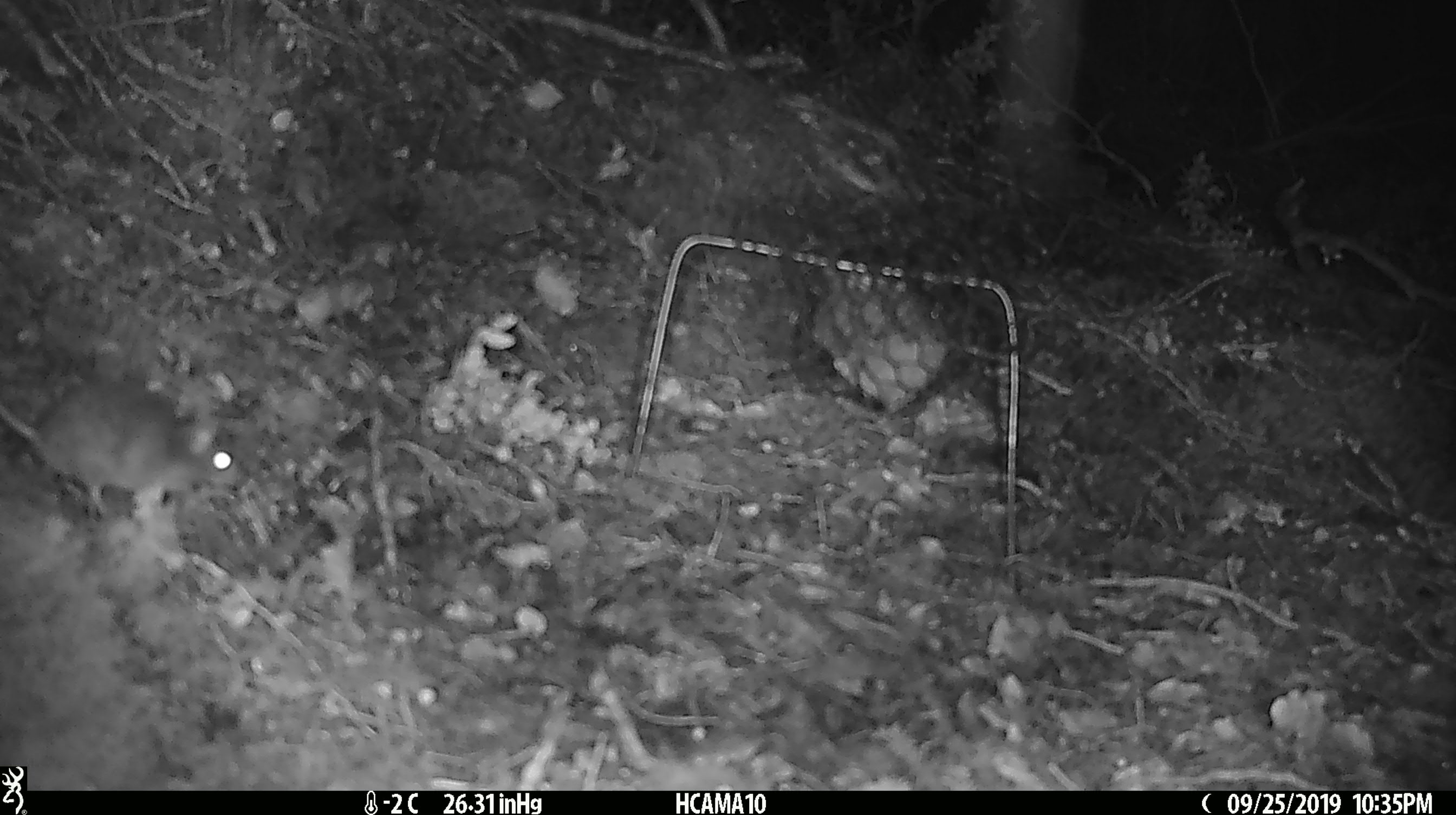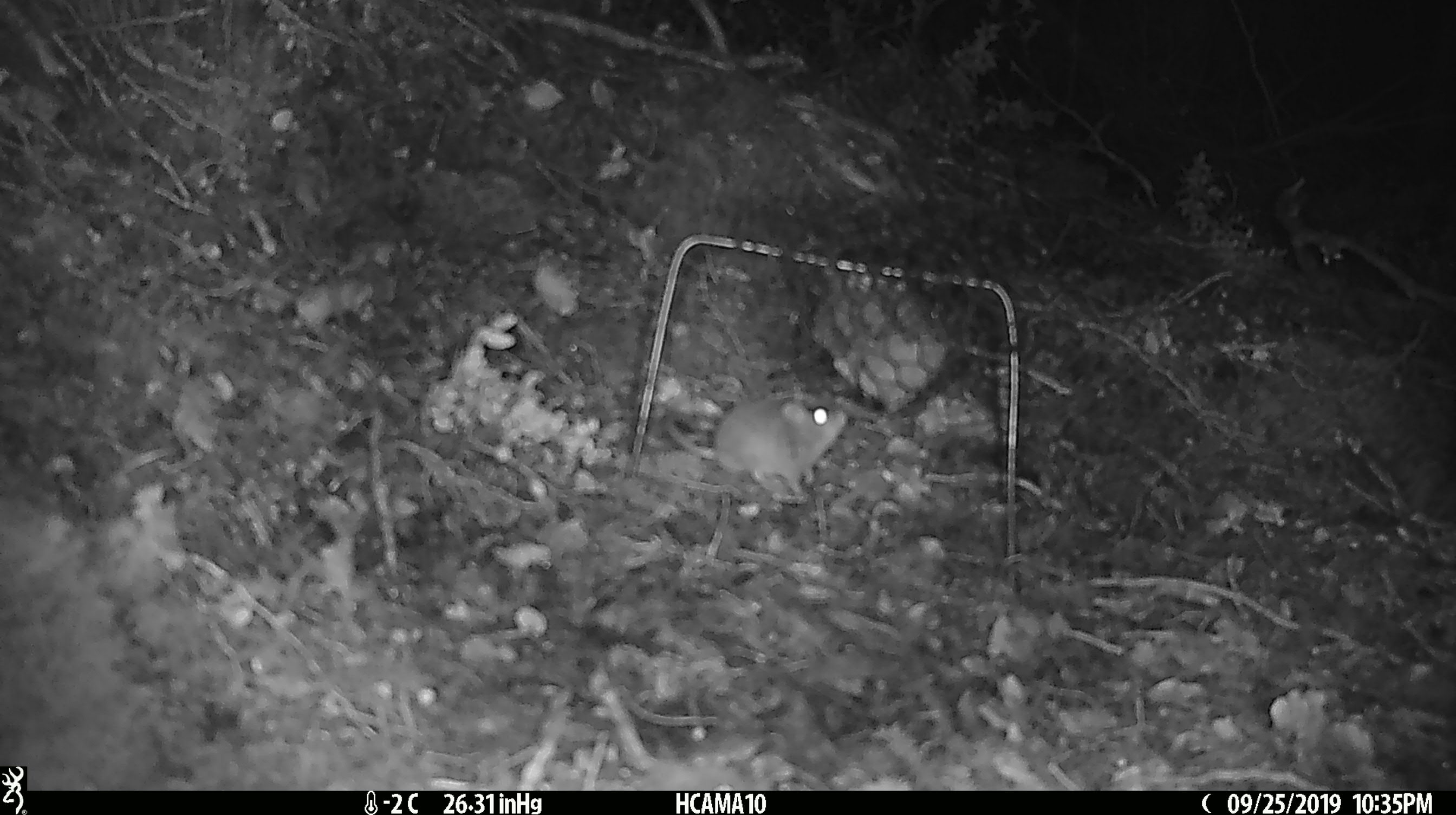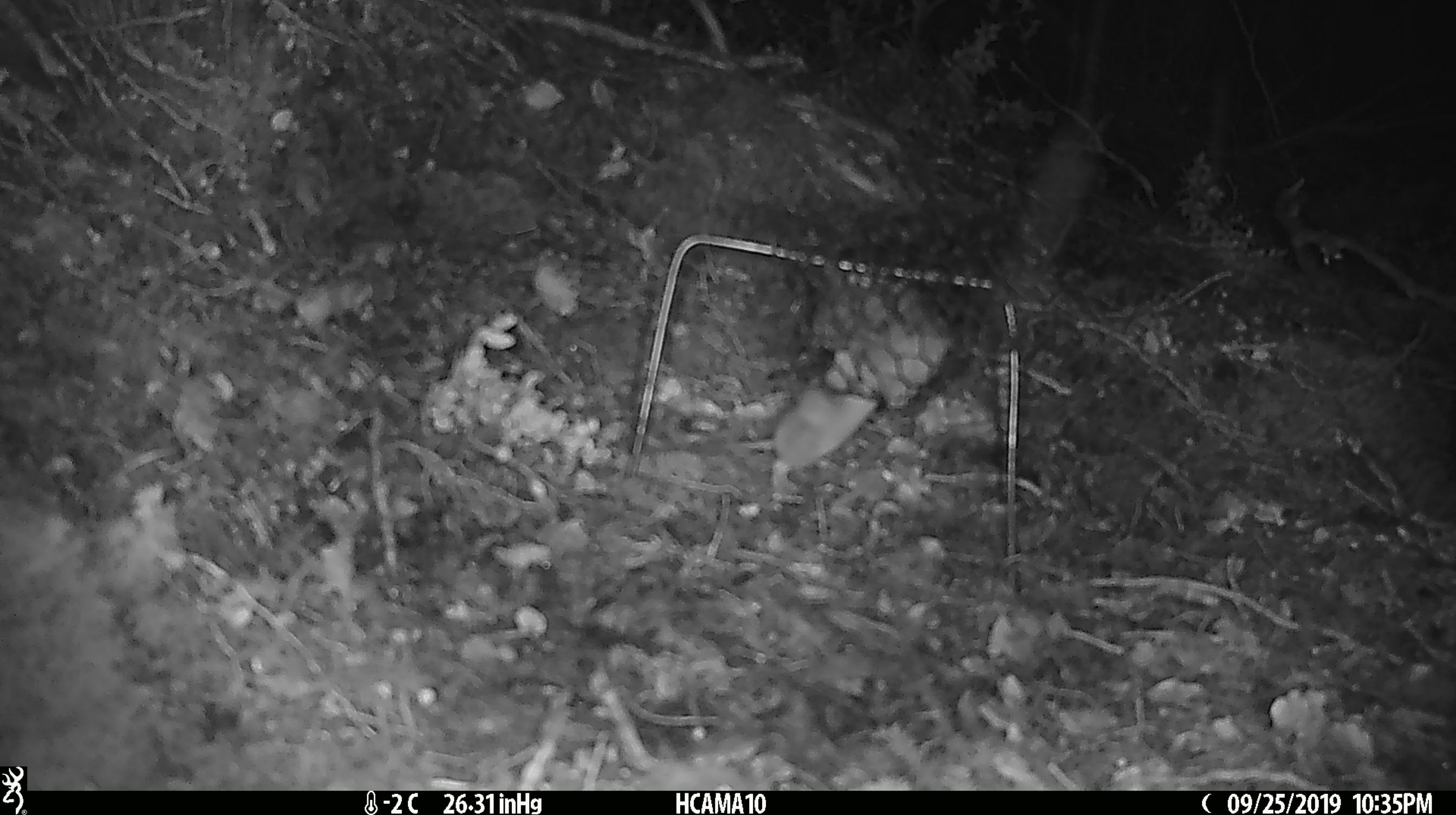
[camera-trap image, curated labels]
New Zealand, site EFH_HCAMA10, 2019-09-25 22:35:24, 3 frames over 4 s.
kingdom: Animalia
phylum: Chordata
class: Mammalia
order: Rodentia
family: Muridae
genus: Mus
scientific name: Mus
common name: mouse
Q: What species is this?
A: Mouse (Mus).